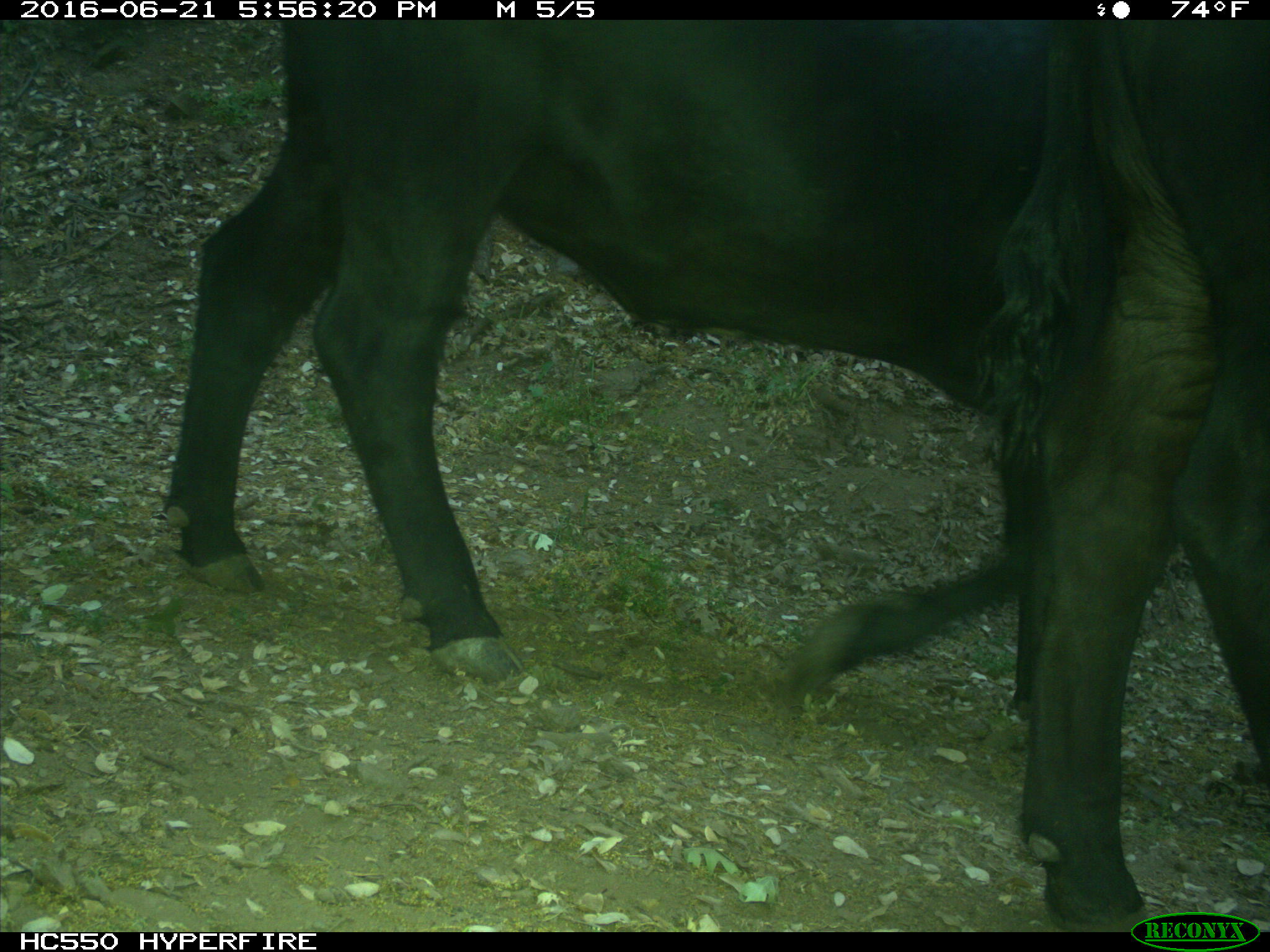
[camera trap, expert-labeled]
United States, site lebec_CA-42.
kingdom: Animalia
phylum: Chordata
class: Mammalia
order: Artiodactyla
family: Bovidae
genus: Bos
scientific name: Bos taurus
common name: domestic cow